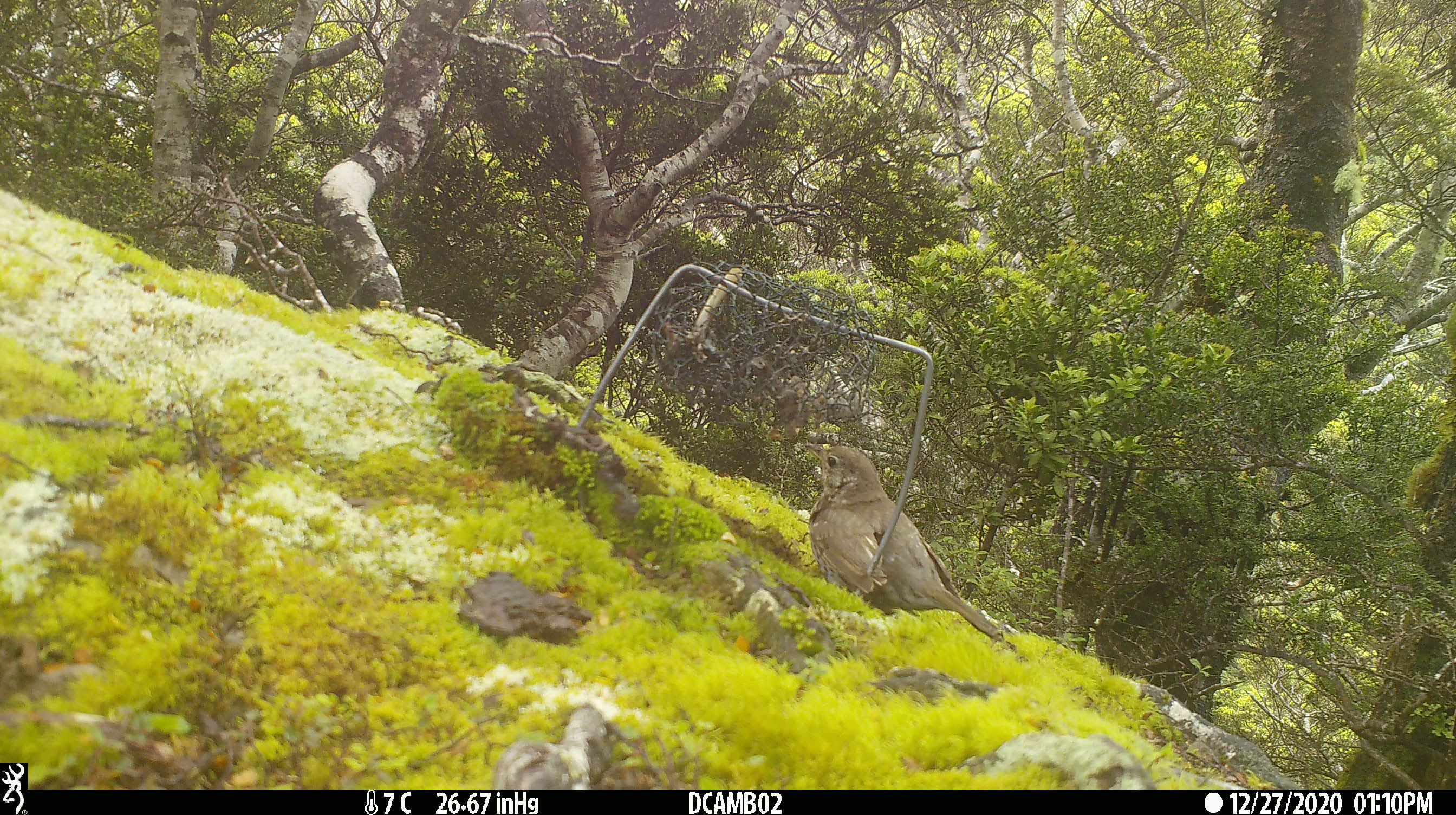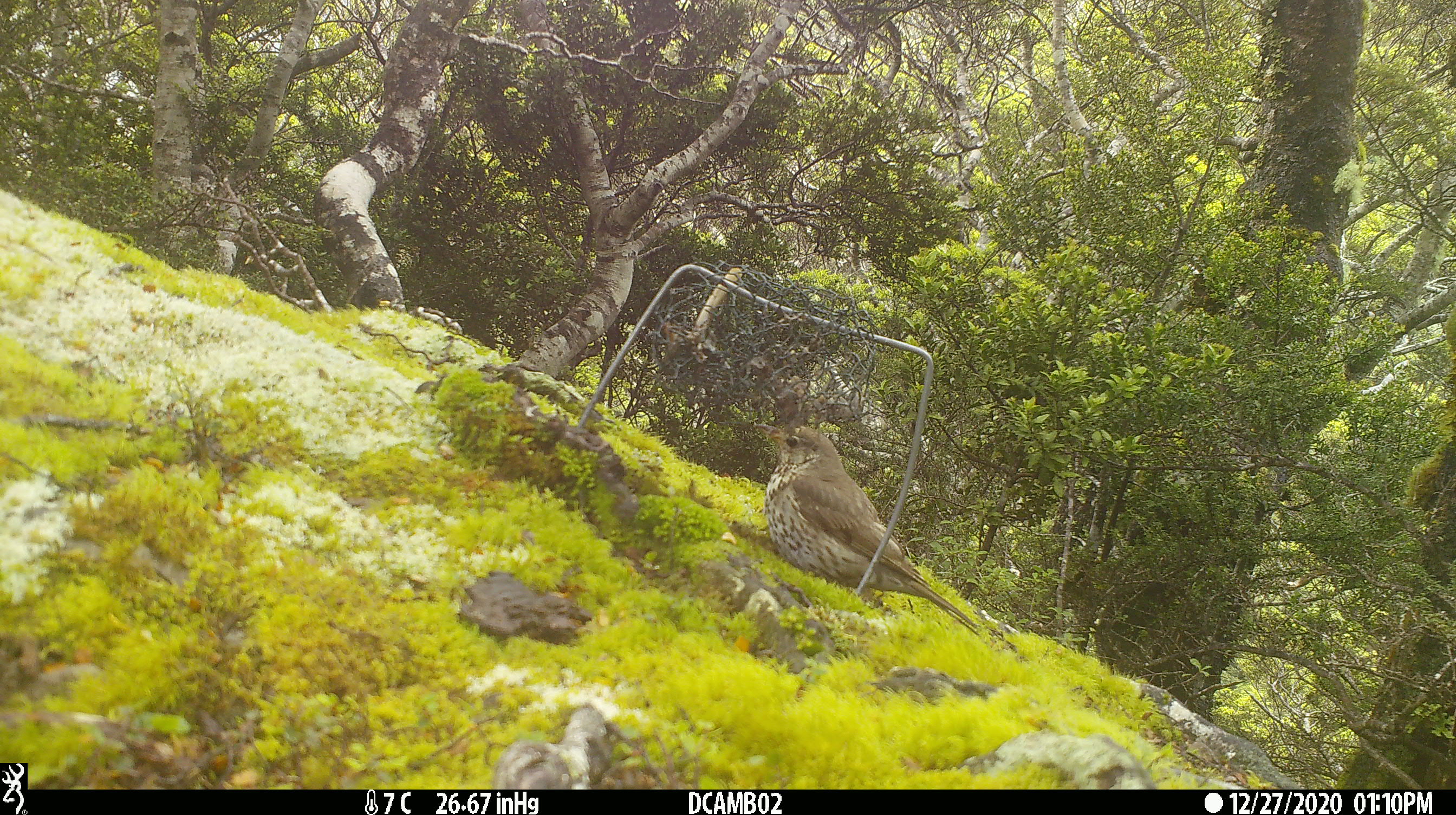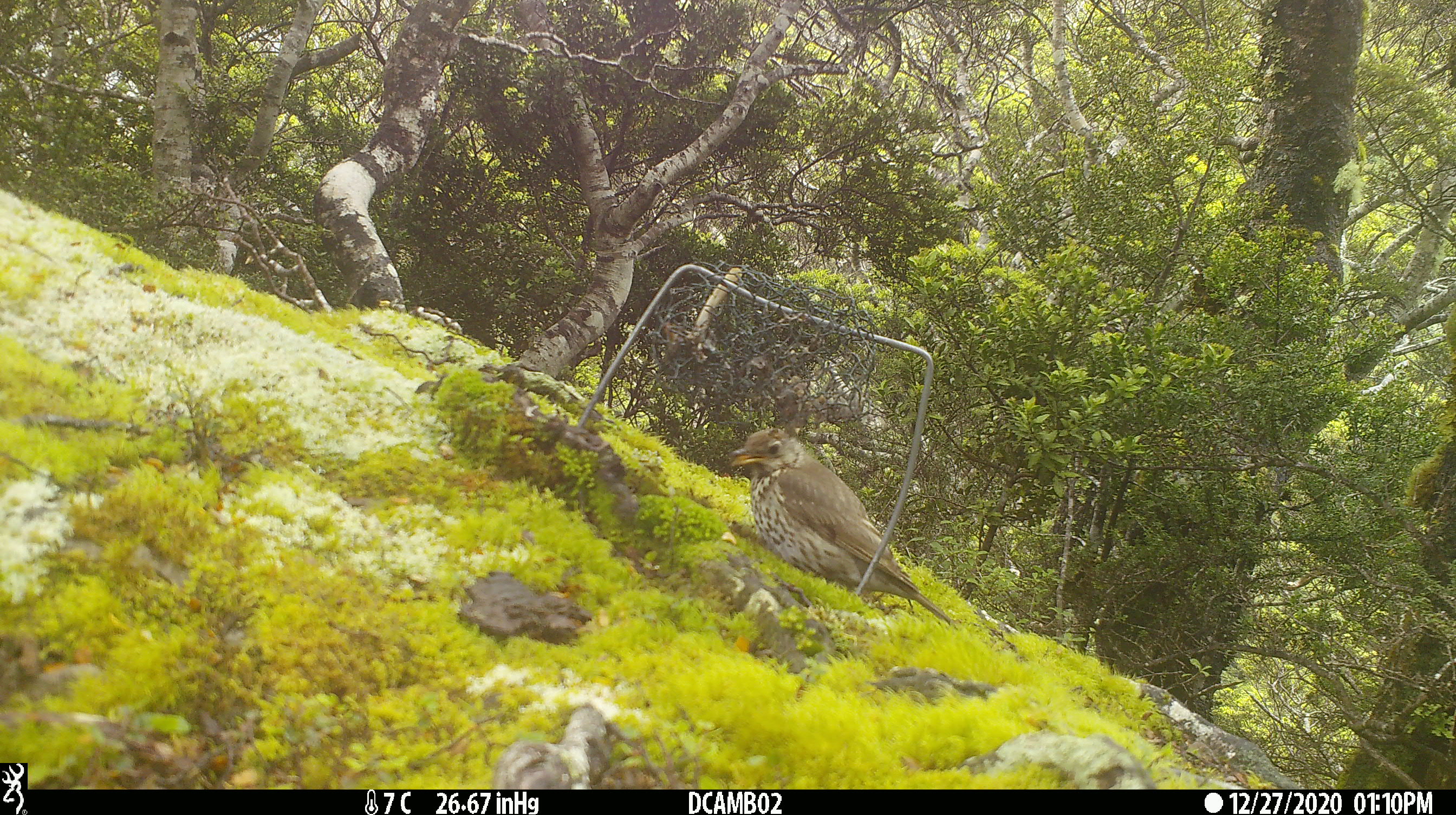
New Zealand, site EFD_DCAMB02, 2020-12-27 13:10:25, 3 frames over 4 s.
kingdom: Animalia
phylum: Chordata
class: Aves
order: Passeriformes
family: Turdidae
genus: Turdus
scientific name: Turdus philomelos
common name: song thrush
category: thrush